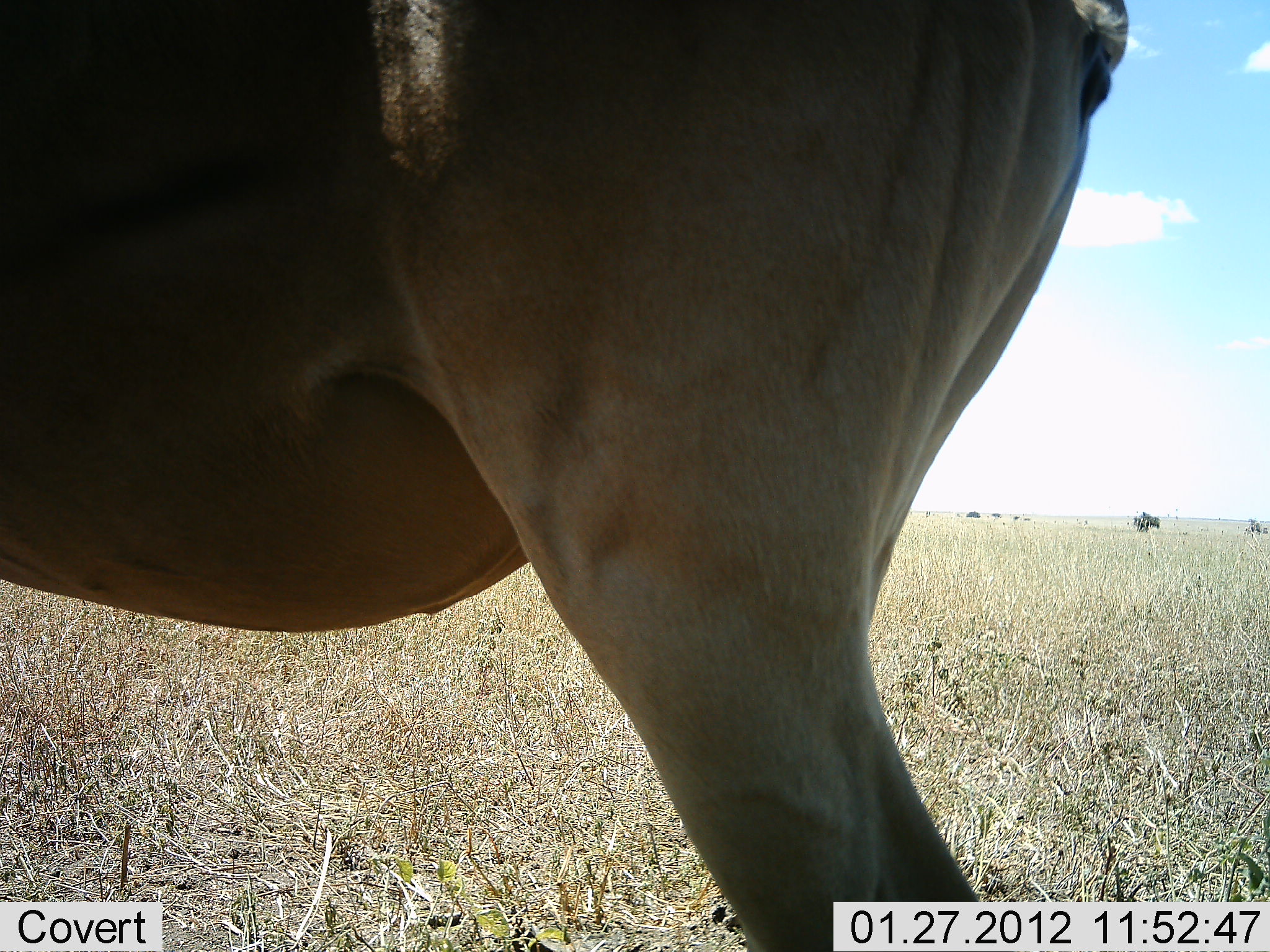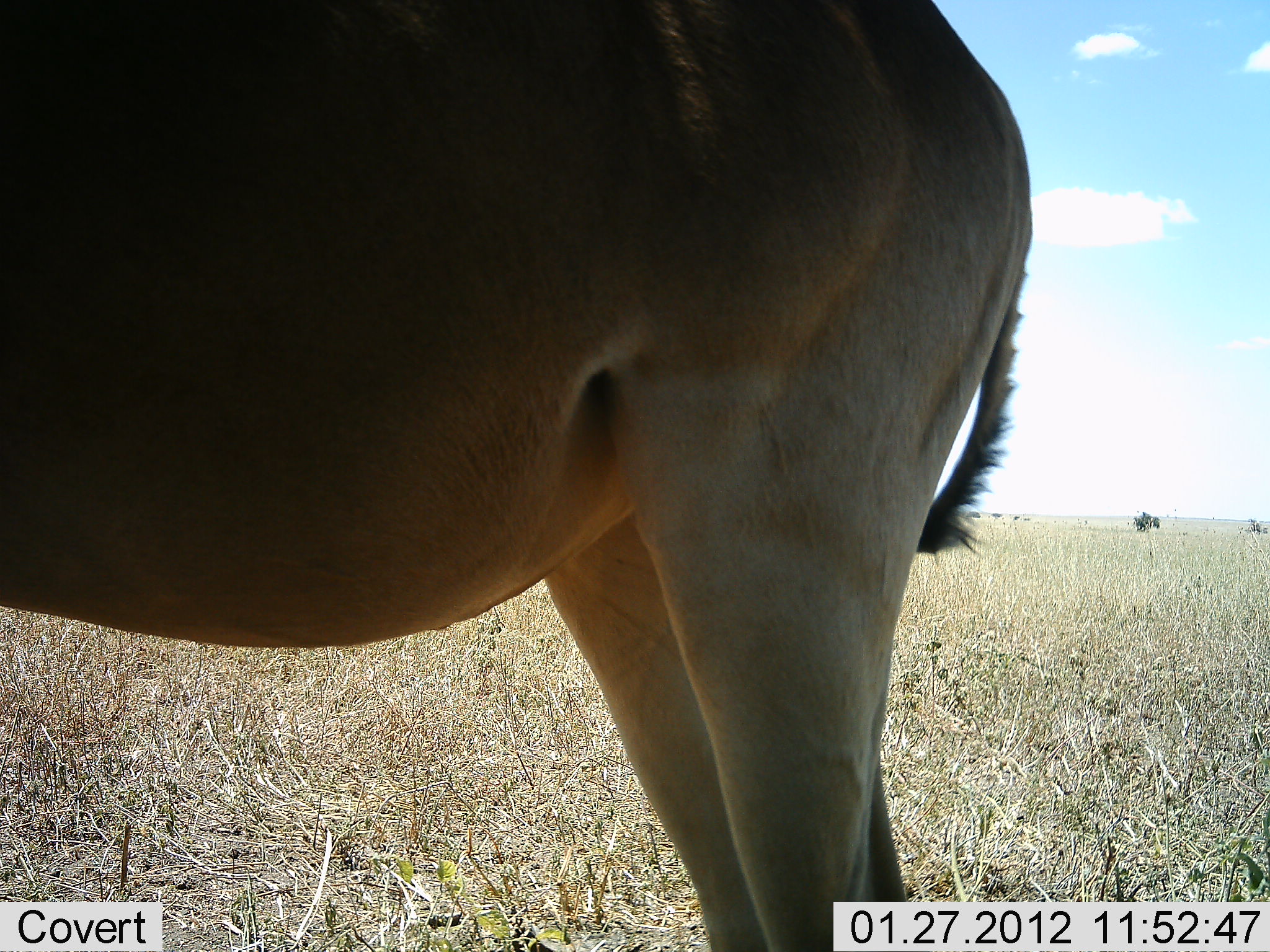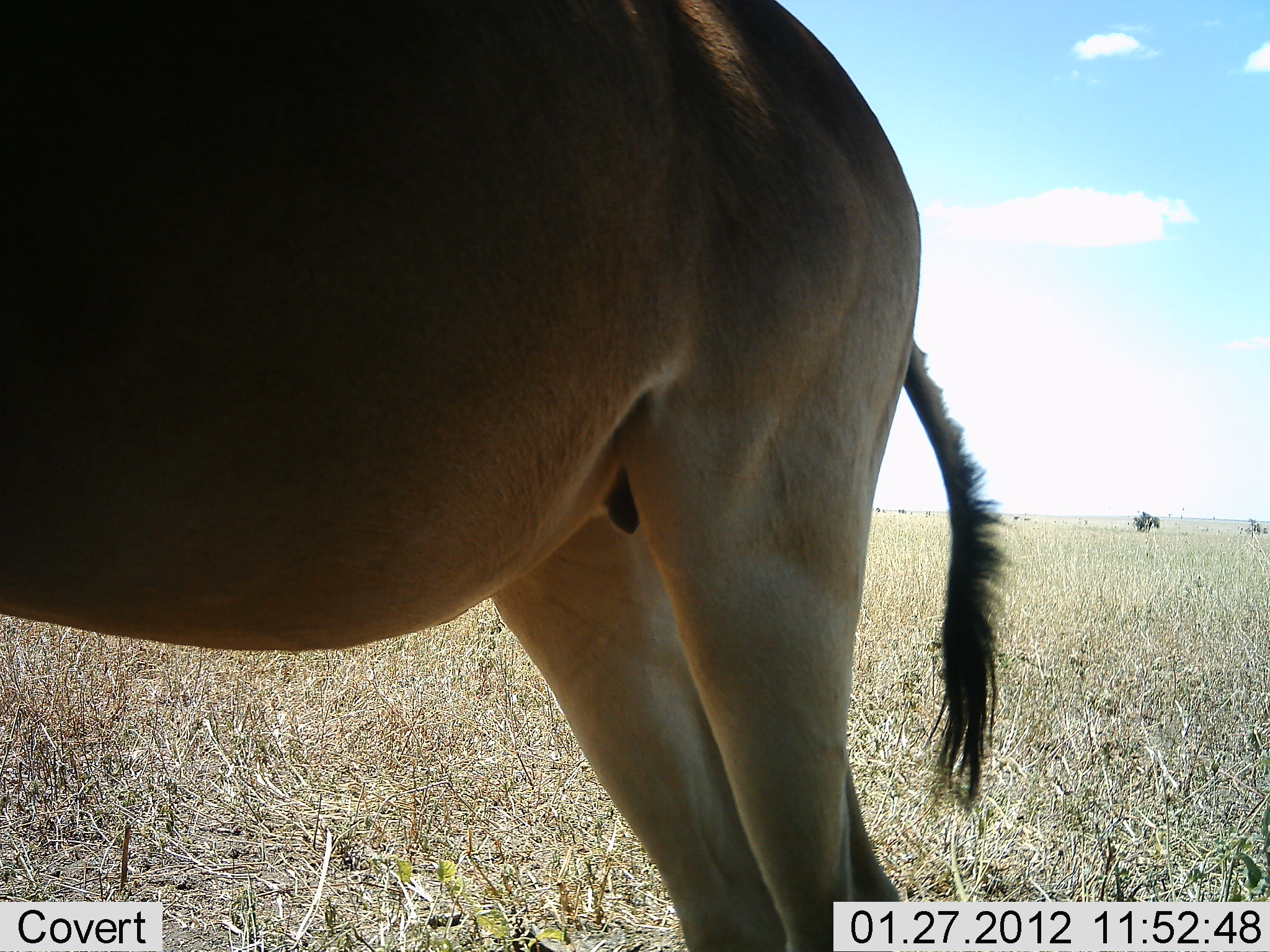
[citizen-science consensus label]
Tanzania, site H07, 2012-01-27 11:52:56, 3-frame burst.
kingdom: Animalia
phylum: Chordata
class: Mammalia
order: Artiodactyla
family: Bovidae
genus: Alcelaphus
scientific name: Alcelaphus buselaphus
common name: hartebeest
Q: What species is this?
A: Hartebeest (Alcelaphus buselaphus).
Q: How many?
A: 1.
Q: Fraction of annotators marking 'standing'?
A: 94%.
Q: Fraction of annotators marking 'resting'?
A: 0%.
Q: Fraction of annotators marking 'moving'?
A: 6%.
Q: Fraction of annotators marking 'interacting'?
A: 0%.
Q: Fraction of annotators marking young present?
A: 0%.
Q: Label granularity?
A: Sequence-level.